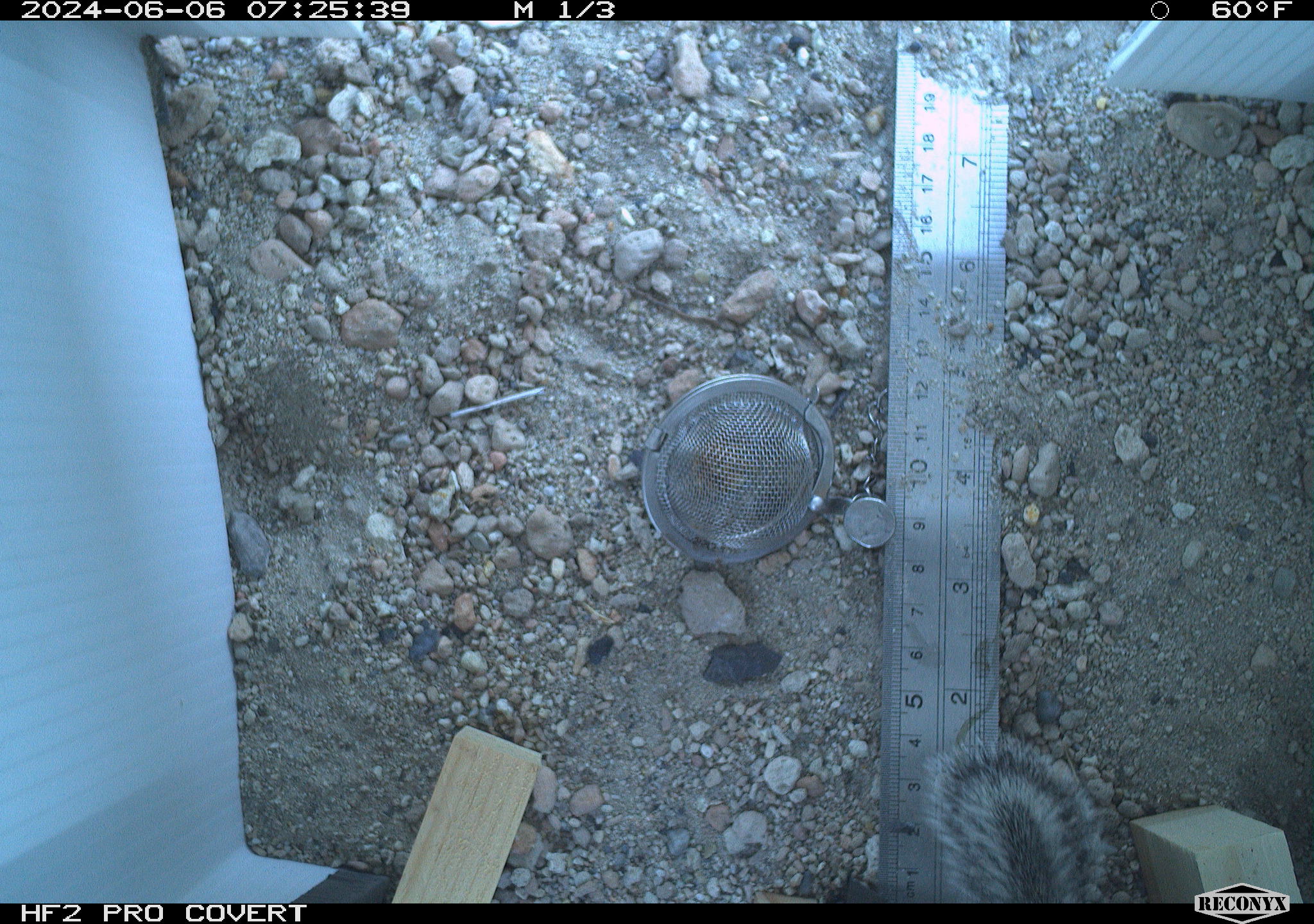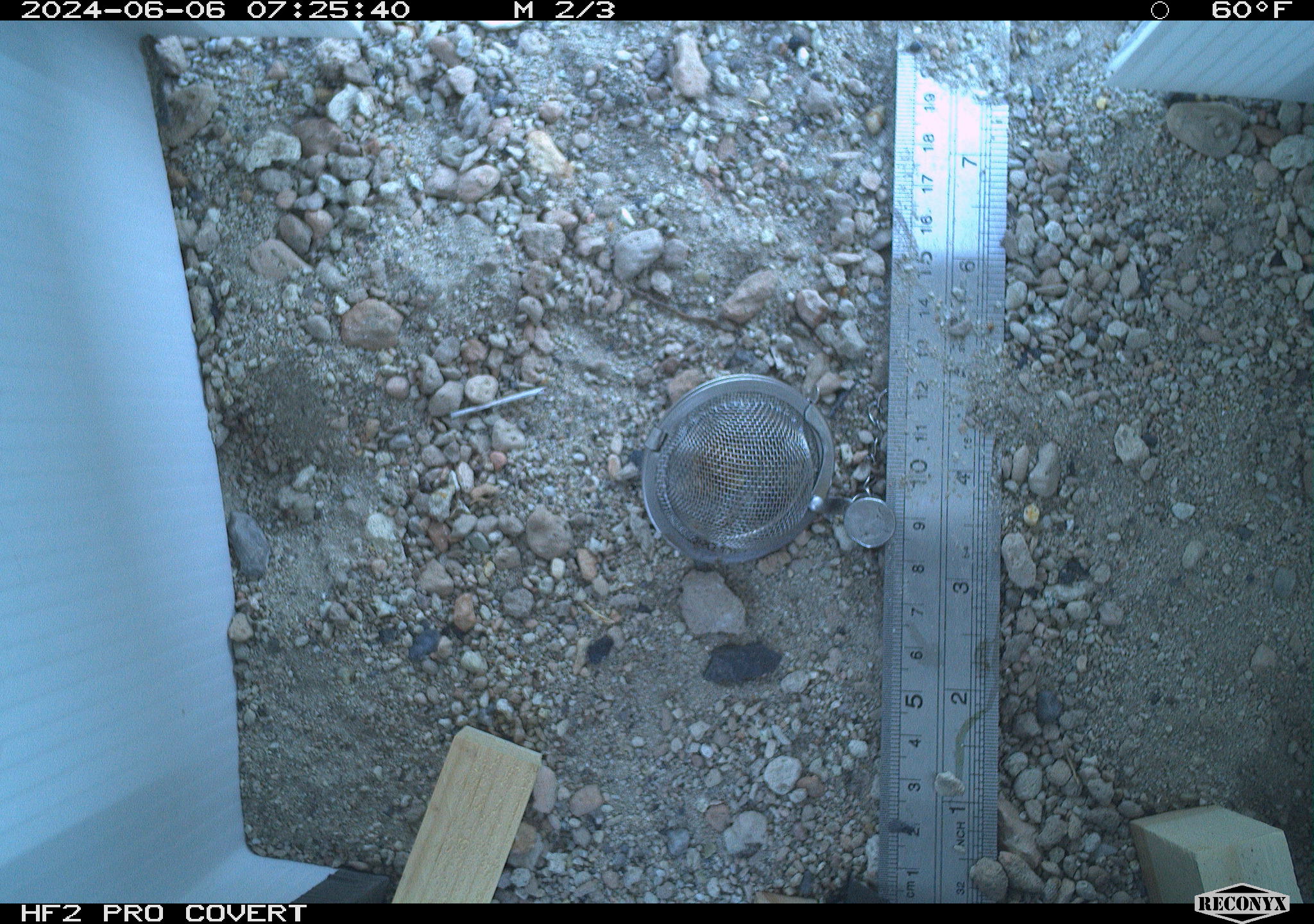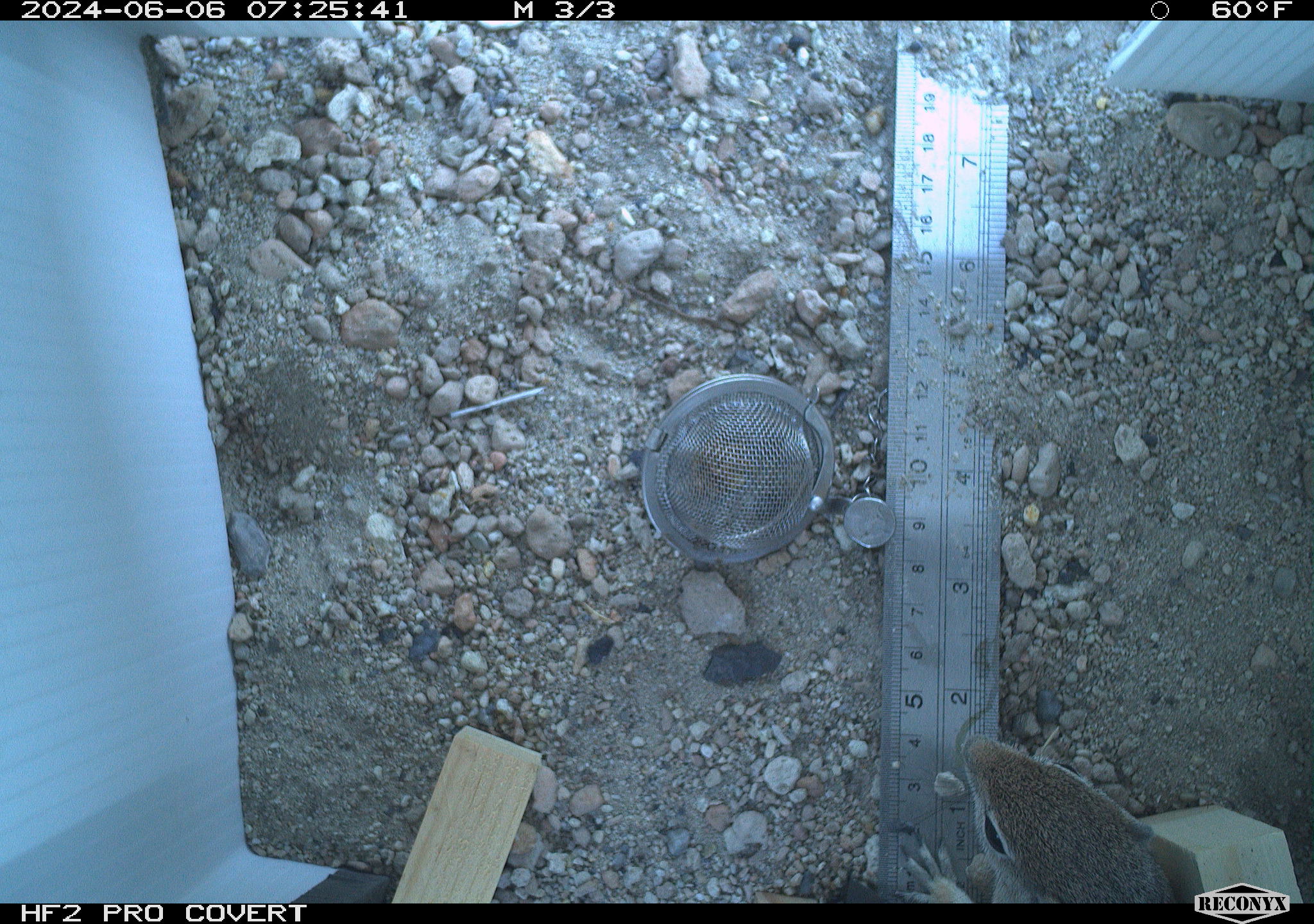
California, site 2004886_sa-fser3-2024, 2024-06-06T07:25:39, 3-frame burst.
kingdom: Animalia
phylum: Chordata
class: Mammalia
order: Rodentia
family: Sciuridae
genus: Ammospermophilus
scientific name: Ammospermophilus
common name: antelope ground squirrels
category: ammospermophilus species